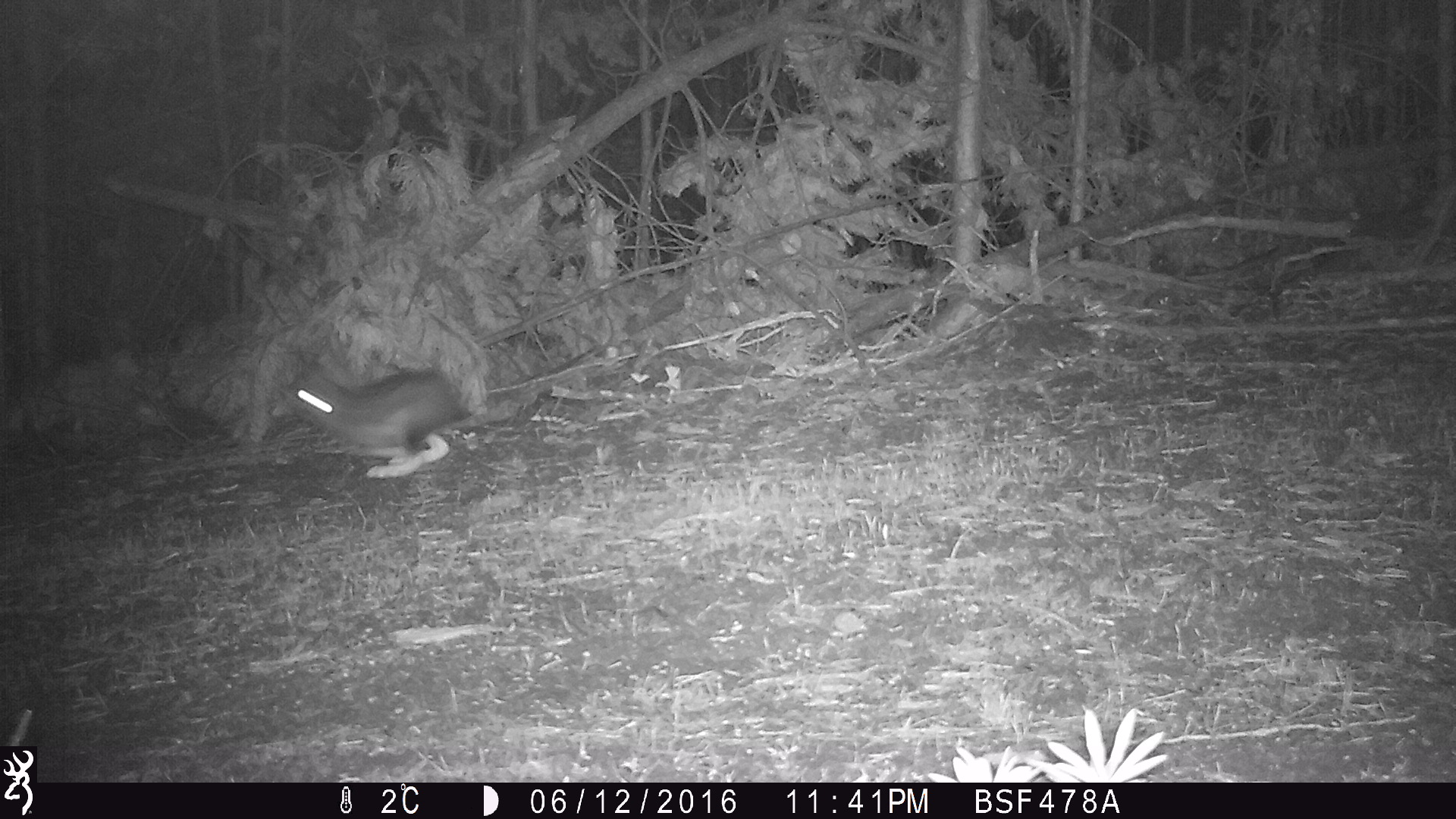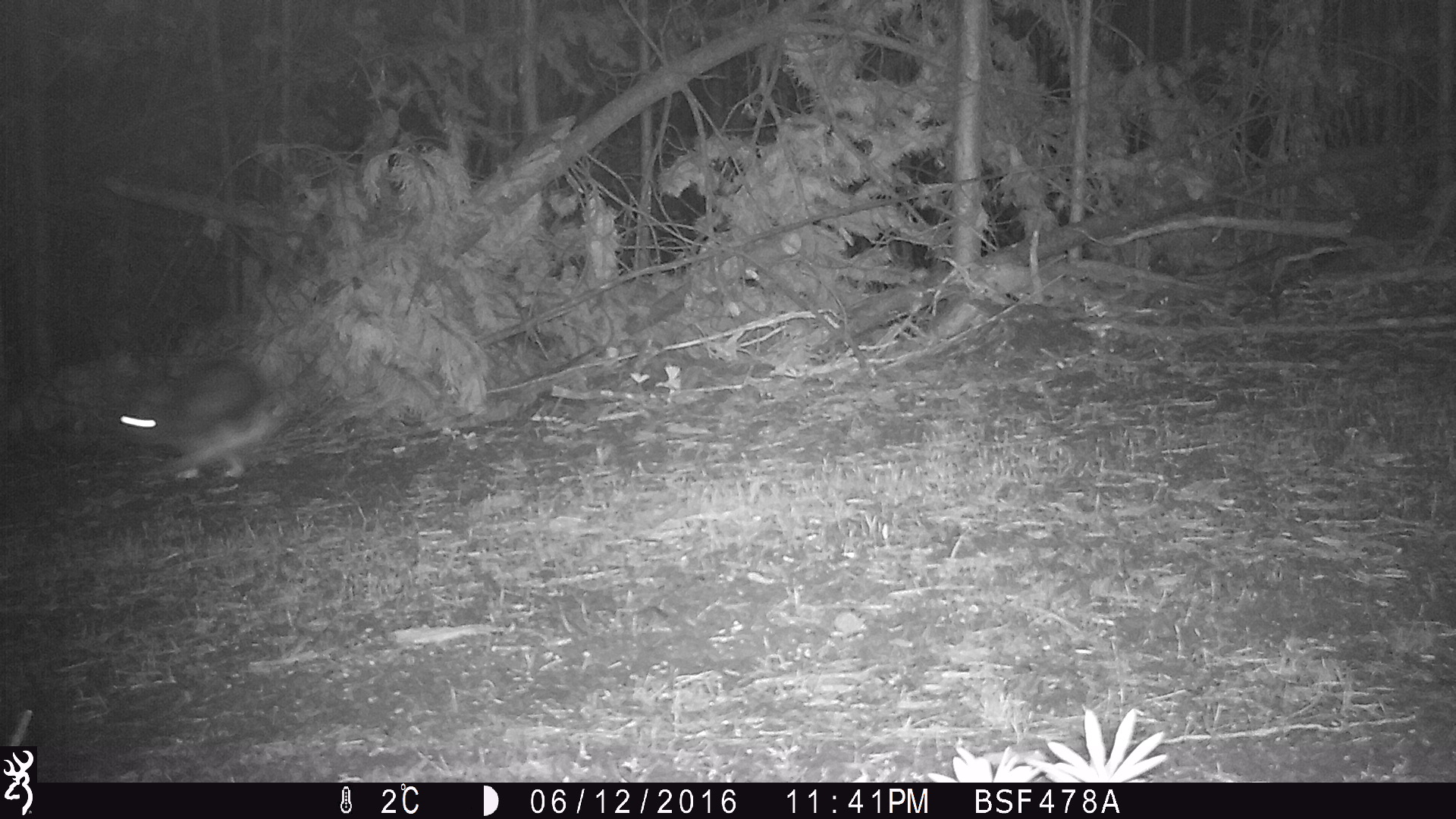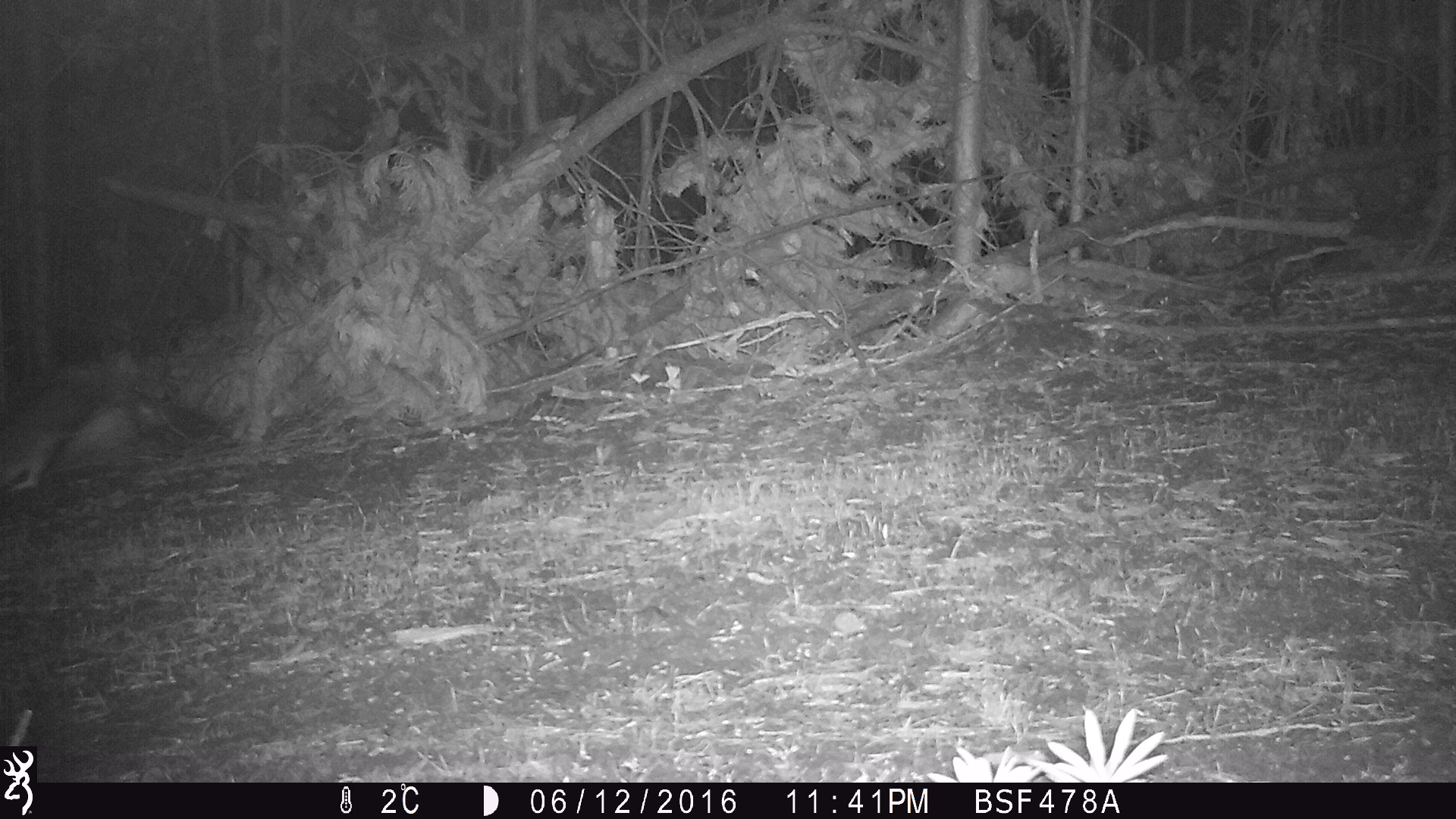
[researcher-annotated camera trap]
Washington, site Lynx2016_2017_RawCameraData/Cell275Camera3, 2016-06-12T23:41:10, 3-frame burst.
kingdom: Animalia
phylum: Chordata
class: Mammalia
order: Lagomorpha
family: Leporidae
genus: Lepus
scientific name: Lepus americanus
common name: snowshoe hare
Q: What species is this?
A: Lepus americanus (snowshoe hare).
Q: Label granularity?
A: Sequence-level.